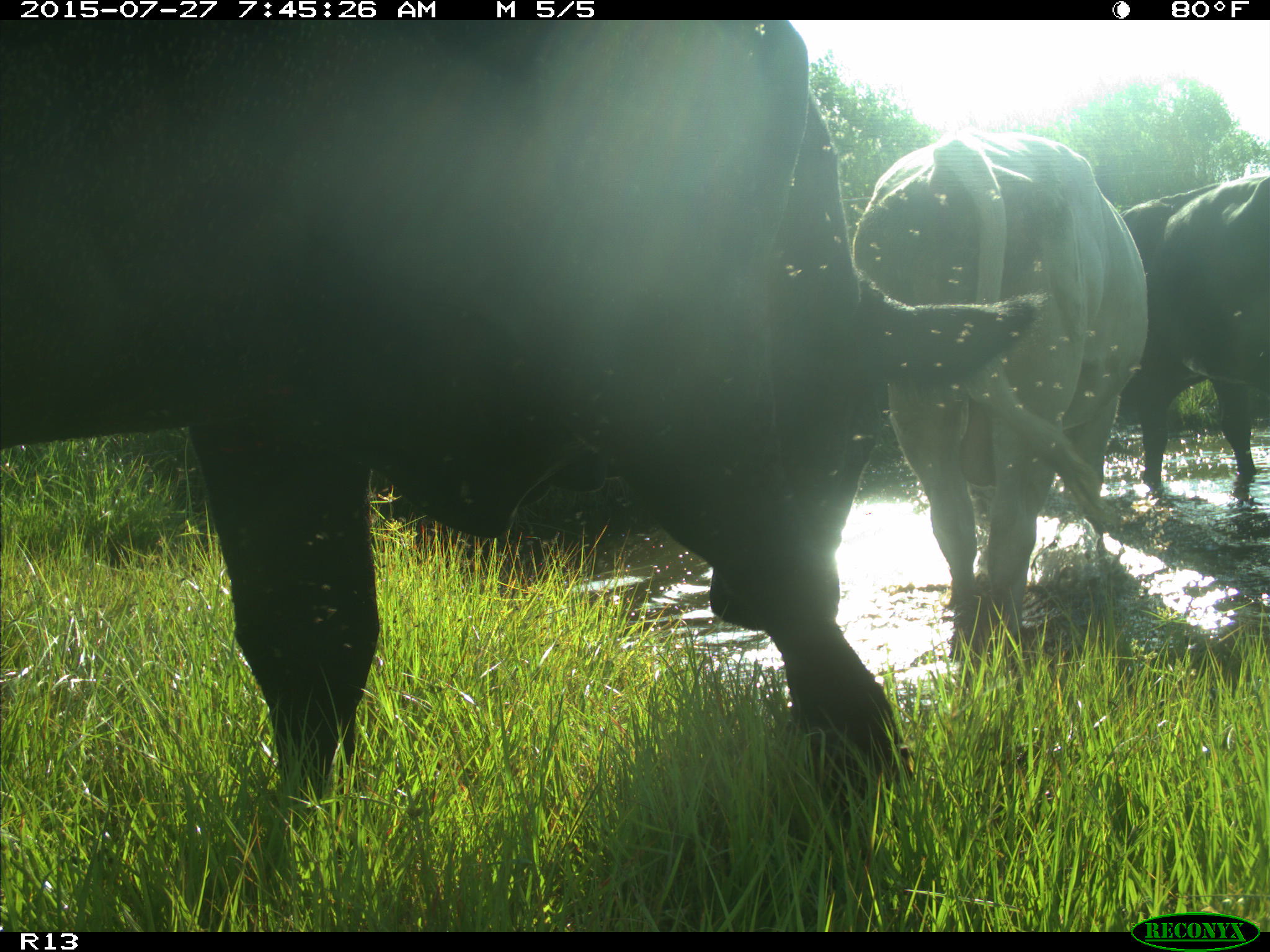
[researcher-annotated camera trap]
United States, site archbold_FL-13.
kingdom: Animalia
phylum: Chordata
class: Mammalia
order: Artiodactyla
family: Bovidae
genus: Bos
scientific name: Bos taurus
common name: domestic cow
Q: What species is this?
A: Bos taurus (domestic cow).